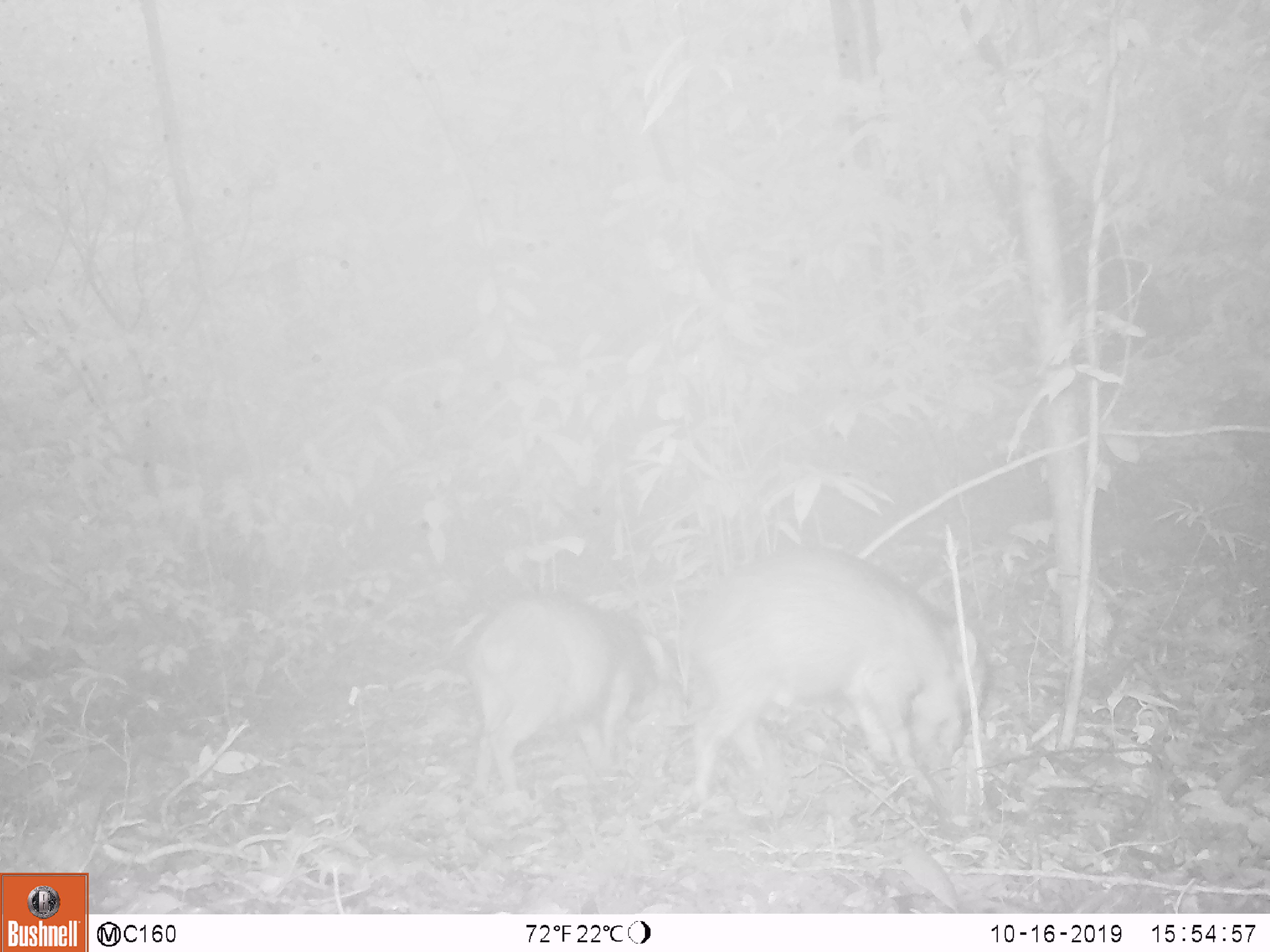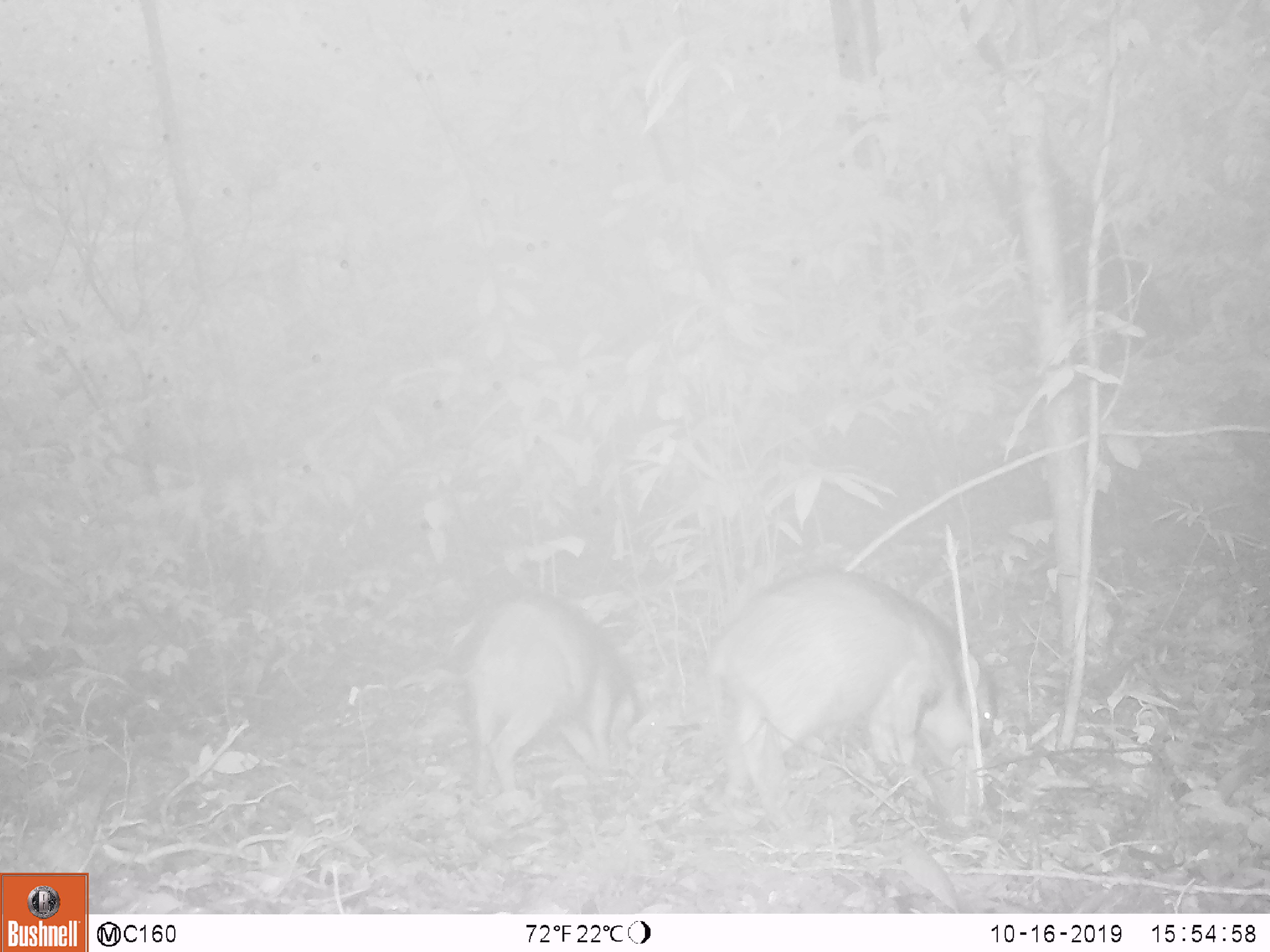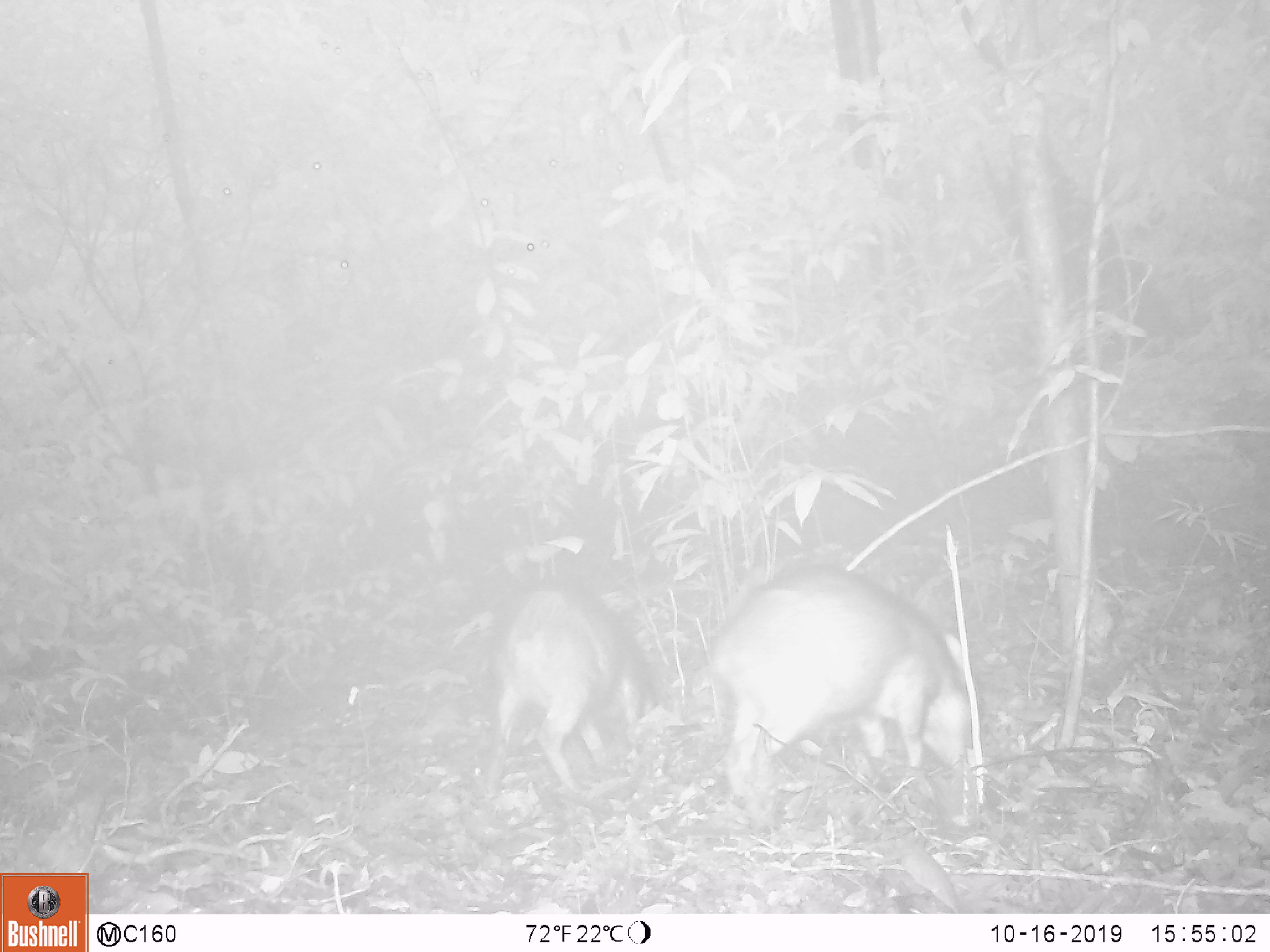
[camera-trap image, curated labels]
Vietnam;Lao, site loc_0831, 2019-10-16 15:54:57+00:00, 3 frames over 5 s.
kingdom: Animalia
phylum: Chordata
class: Mammalia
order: Artiodactyla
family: Suidae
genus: Sus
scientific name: Sus scrofa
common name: eurasian wild pig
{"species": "eurasian wild pig (Sus scrofa)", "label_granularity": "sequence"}